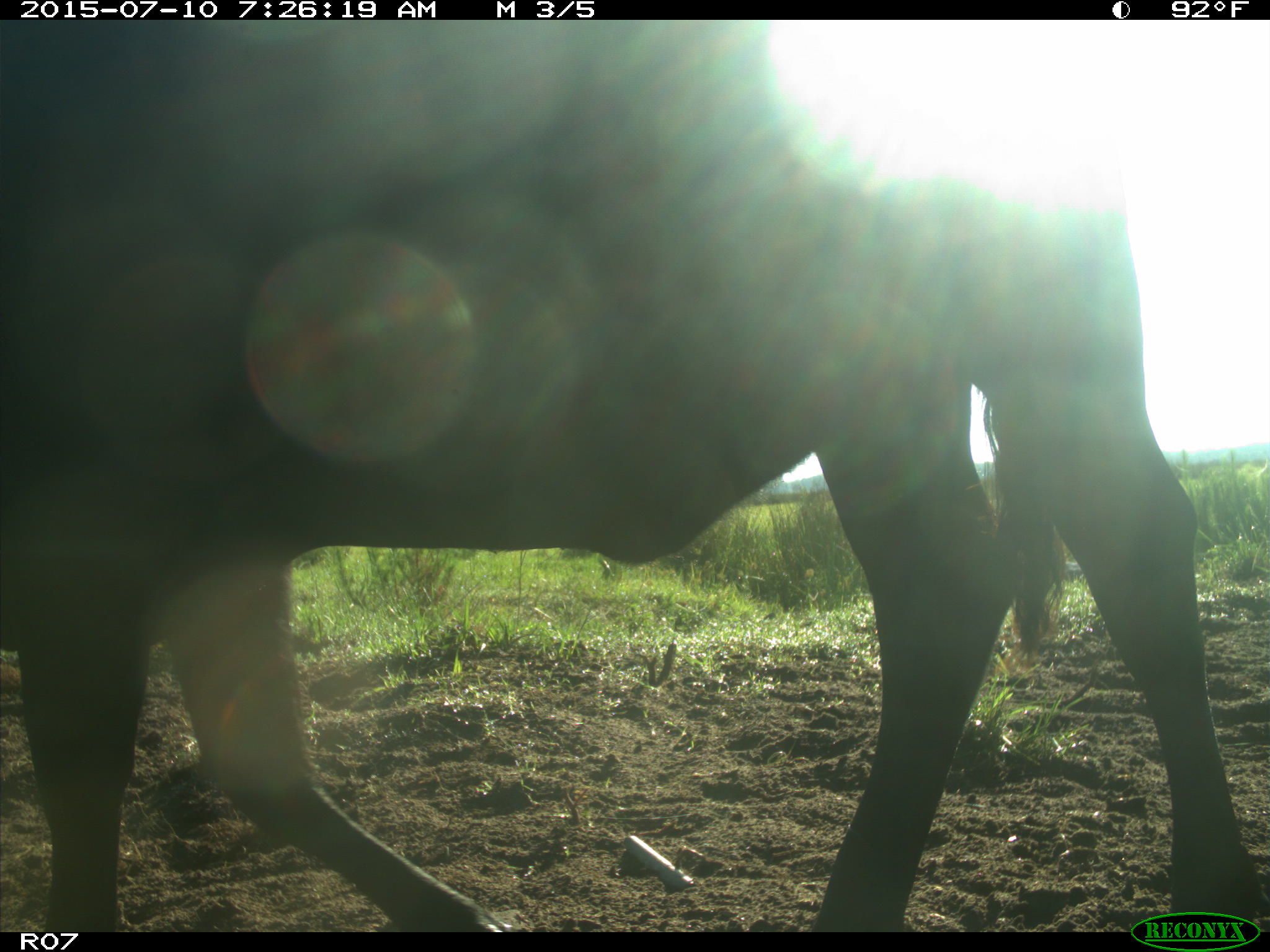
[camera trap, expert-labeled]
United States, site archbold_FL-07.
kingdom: Animalia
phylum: Chordata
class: Mammalia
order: Artiodactyla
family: Bovidae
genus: Bos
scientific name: Bos taurus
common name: domestic cow